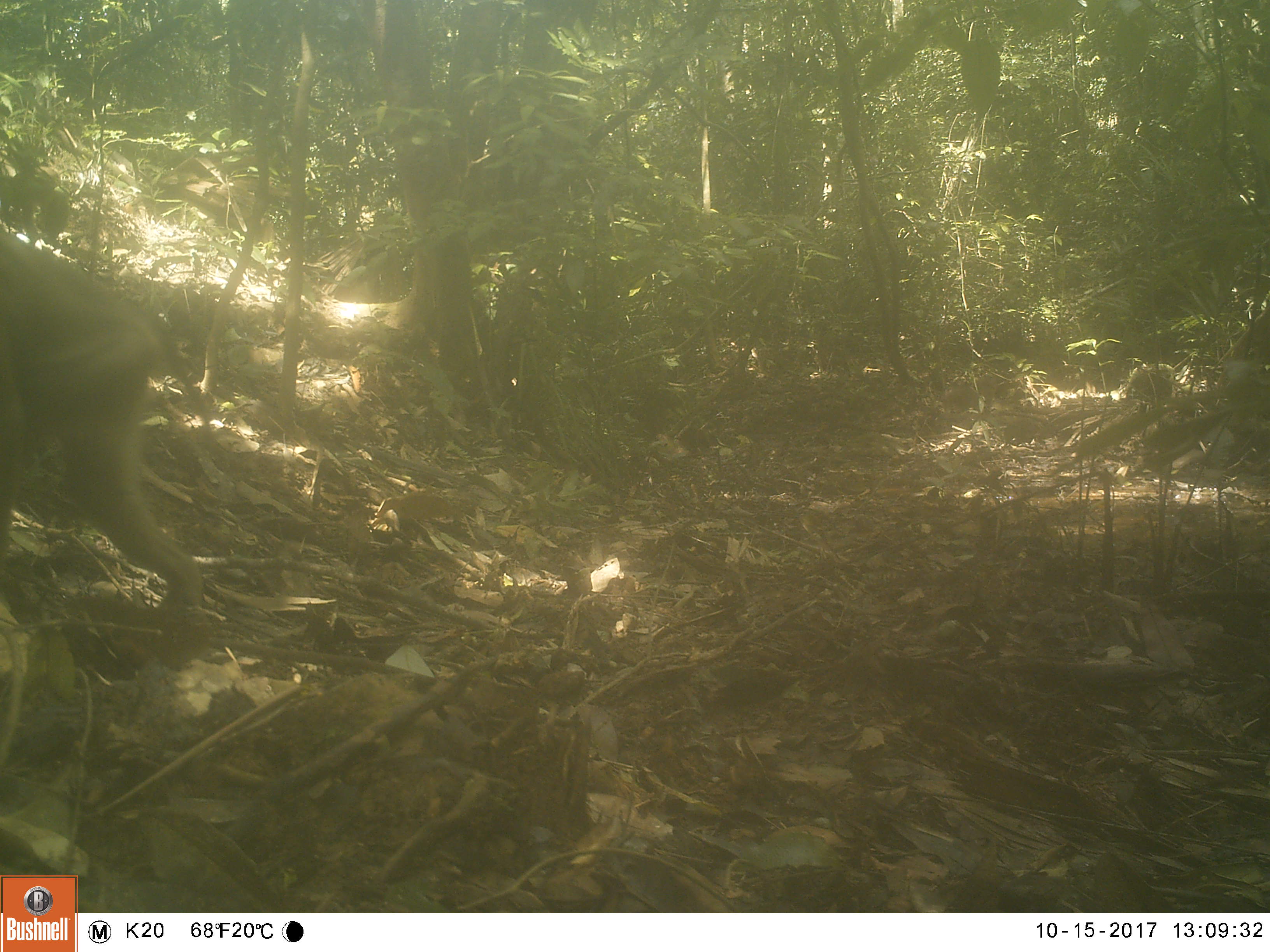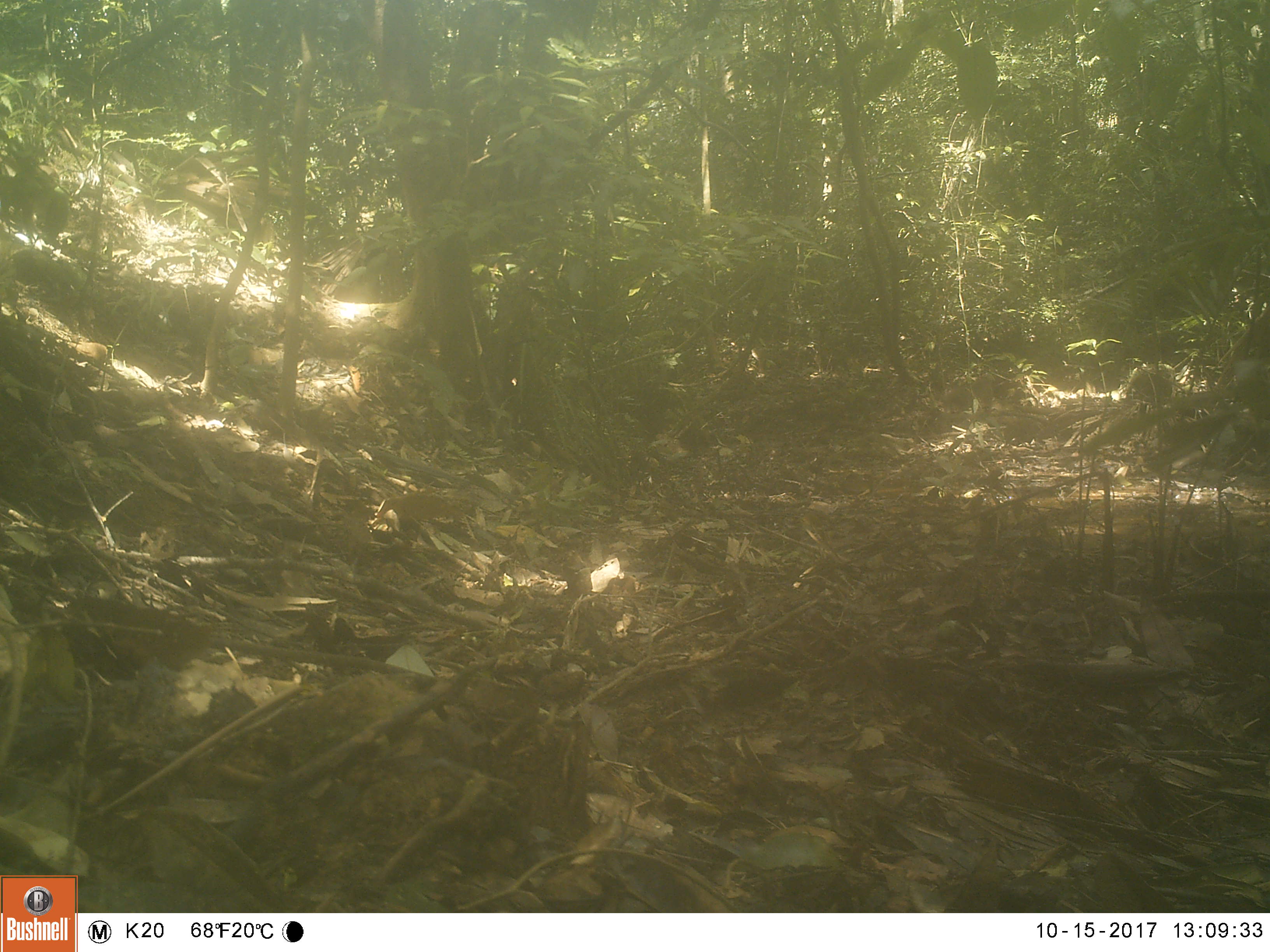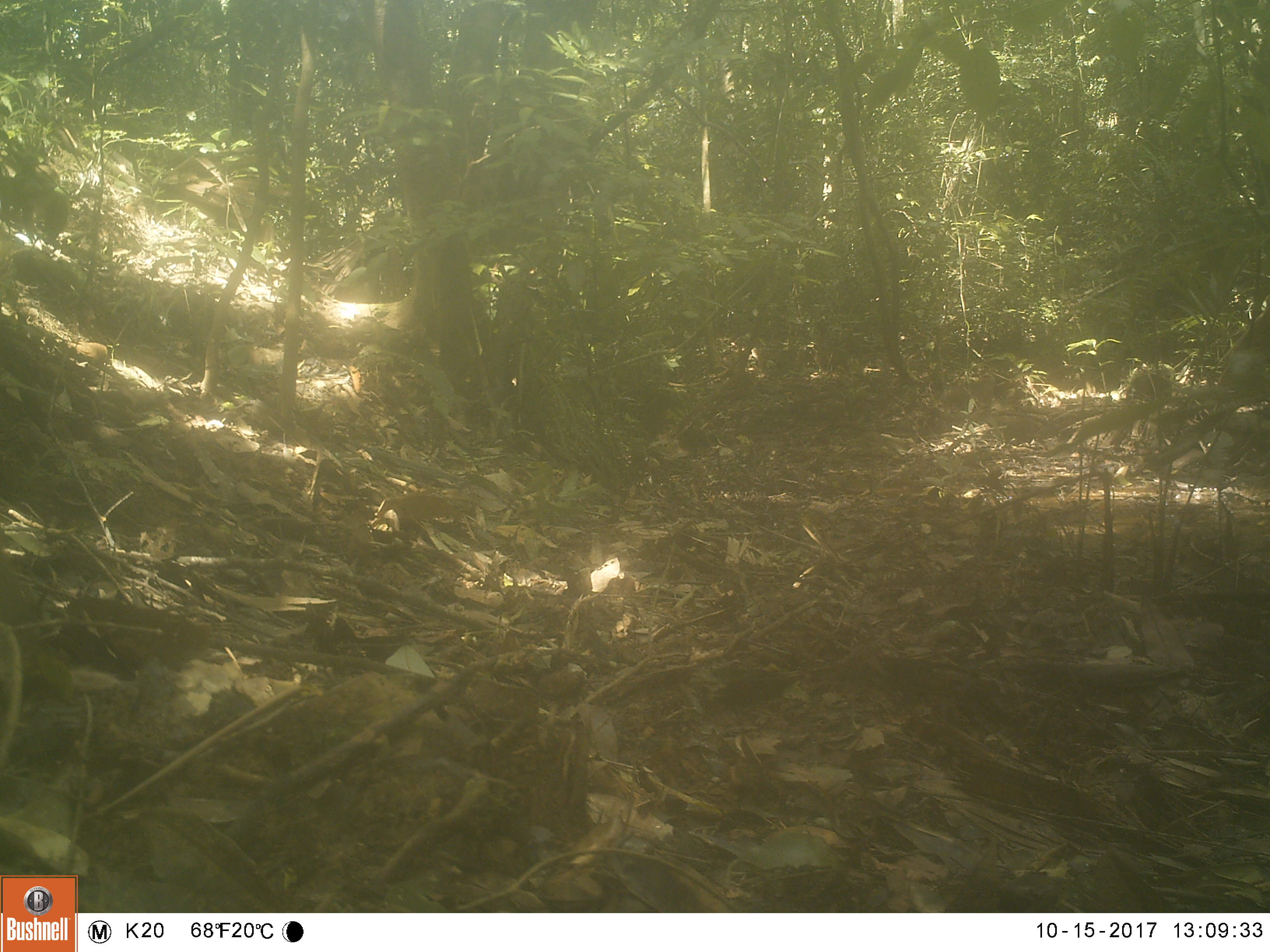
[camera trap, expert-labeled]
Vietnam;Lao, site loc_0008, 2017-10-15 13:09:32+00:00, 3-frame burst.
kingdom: Animalia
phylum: Chordata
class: Mammalia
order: Primates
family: Cercopithecidae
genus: Macaca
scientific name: Macaca nemestrina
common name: pig-tailed macaque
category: pig tailed macaque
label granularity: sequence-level